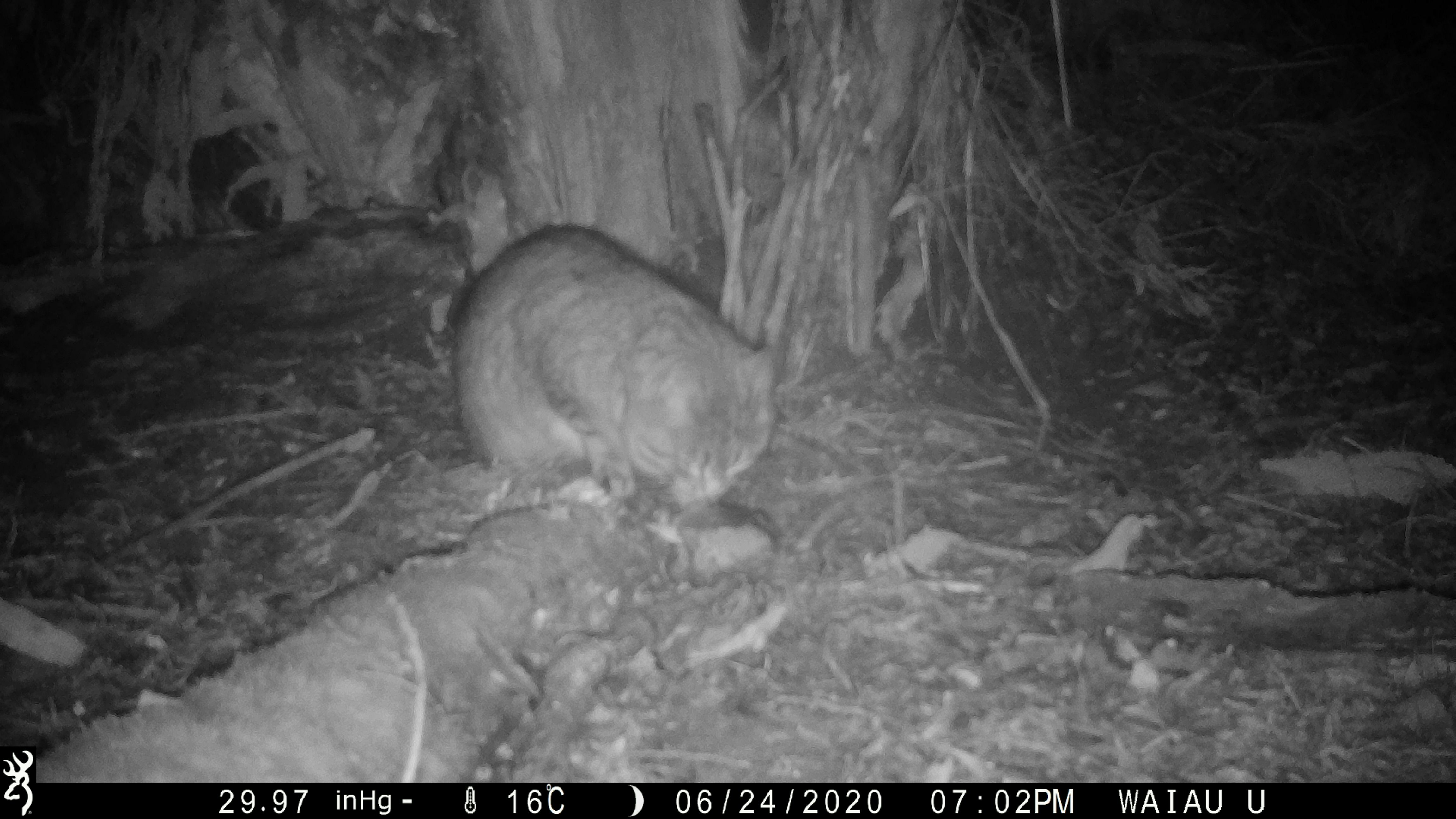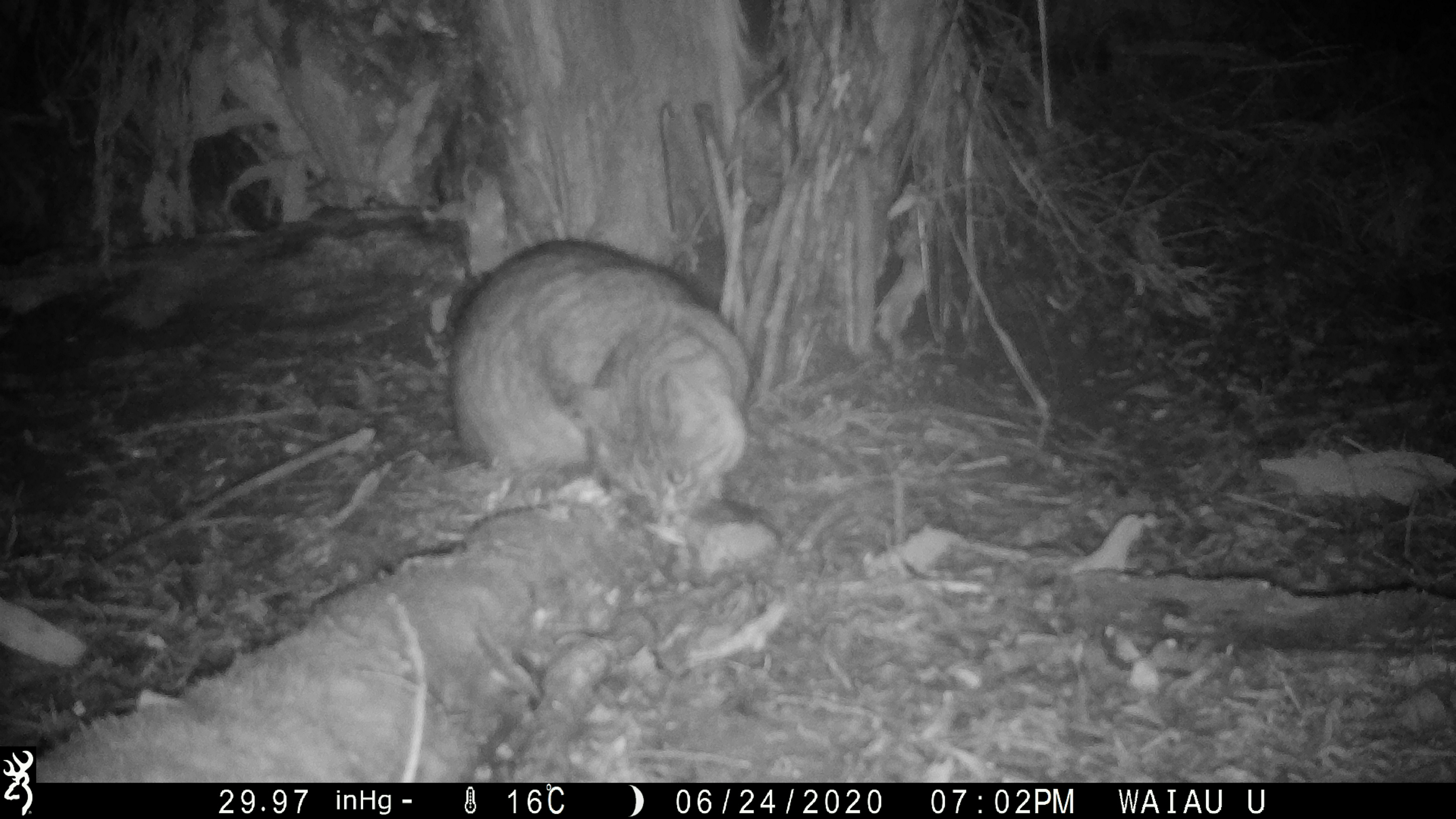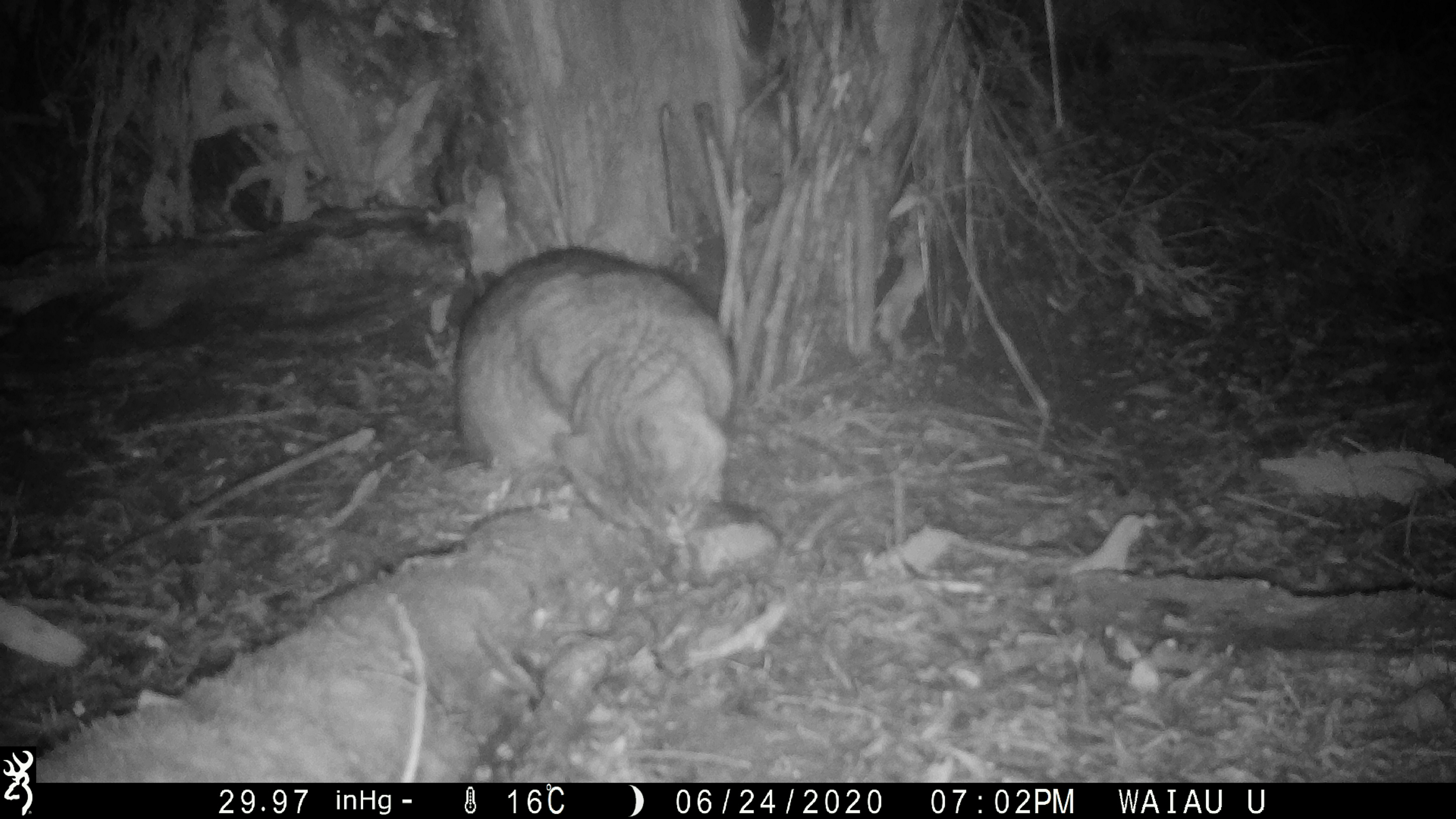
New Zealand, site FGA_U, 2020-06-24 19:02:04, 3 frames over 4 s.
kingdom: Animalia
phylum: Chordata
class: Mammalia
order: Carnivora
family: Felidae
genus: Felis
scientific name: Felis catus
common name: domestic cat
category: cat